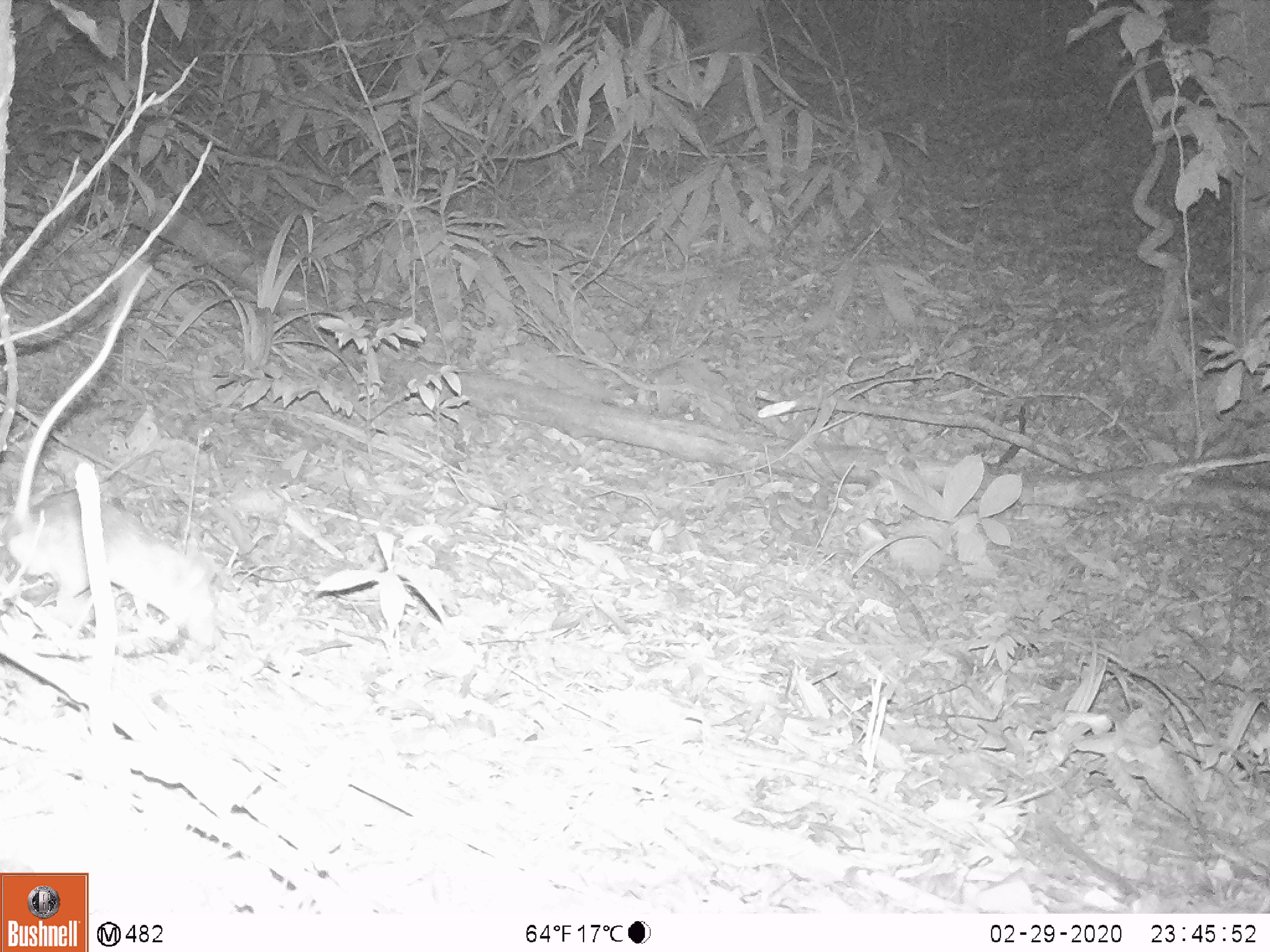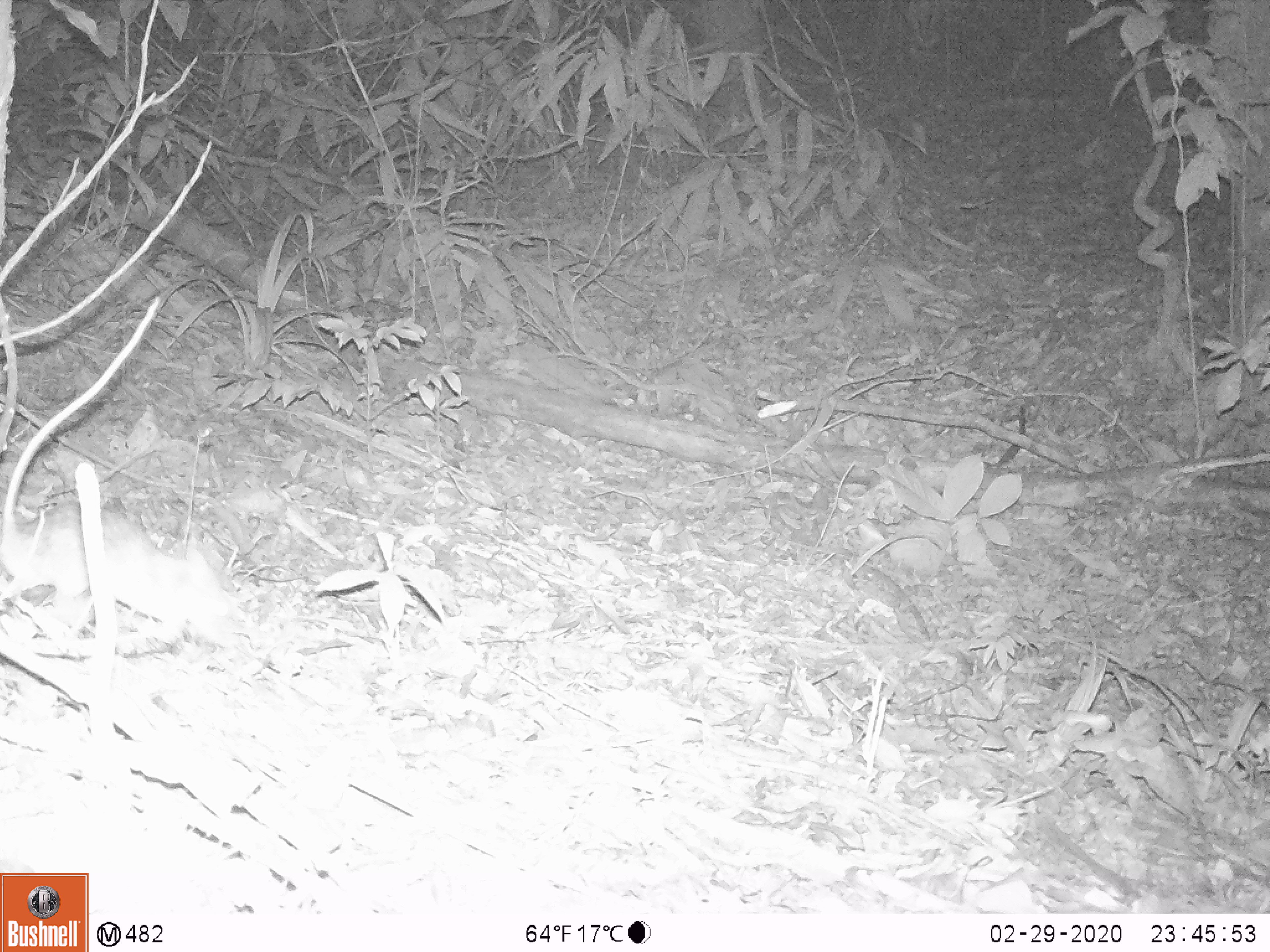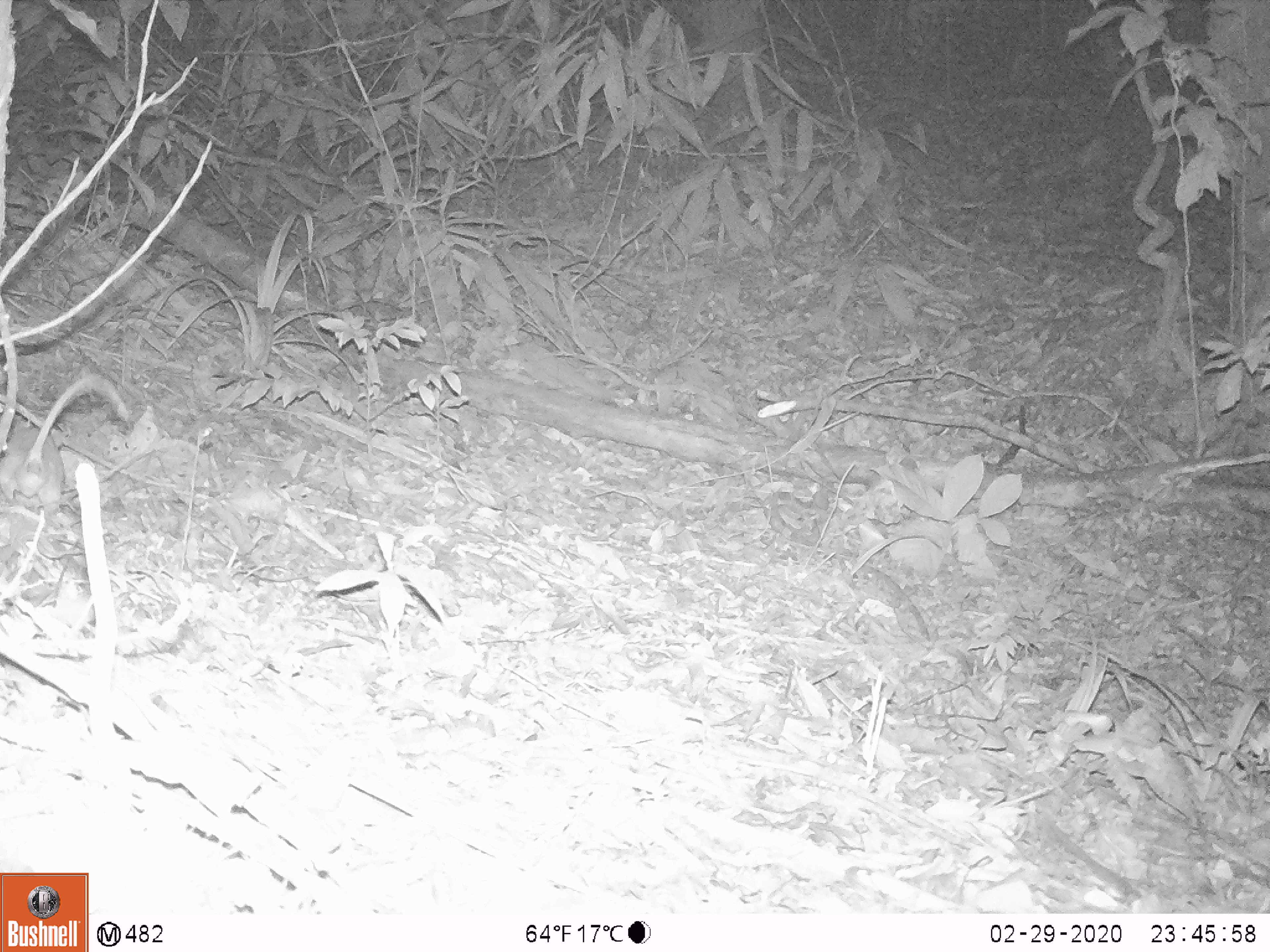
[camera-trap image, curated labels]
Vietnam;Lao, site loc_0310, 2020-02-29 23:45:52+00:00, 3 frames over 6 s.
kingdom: Animalia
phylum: Chordata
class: Mammalia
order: Rodentia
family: Muridae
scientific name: Muridae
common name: old-world mice and rats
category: unidentified murid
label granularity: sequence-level